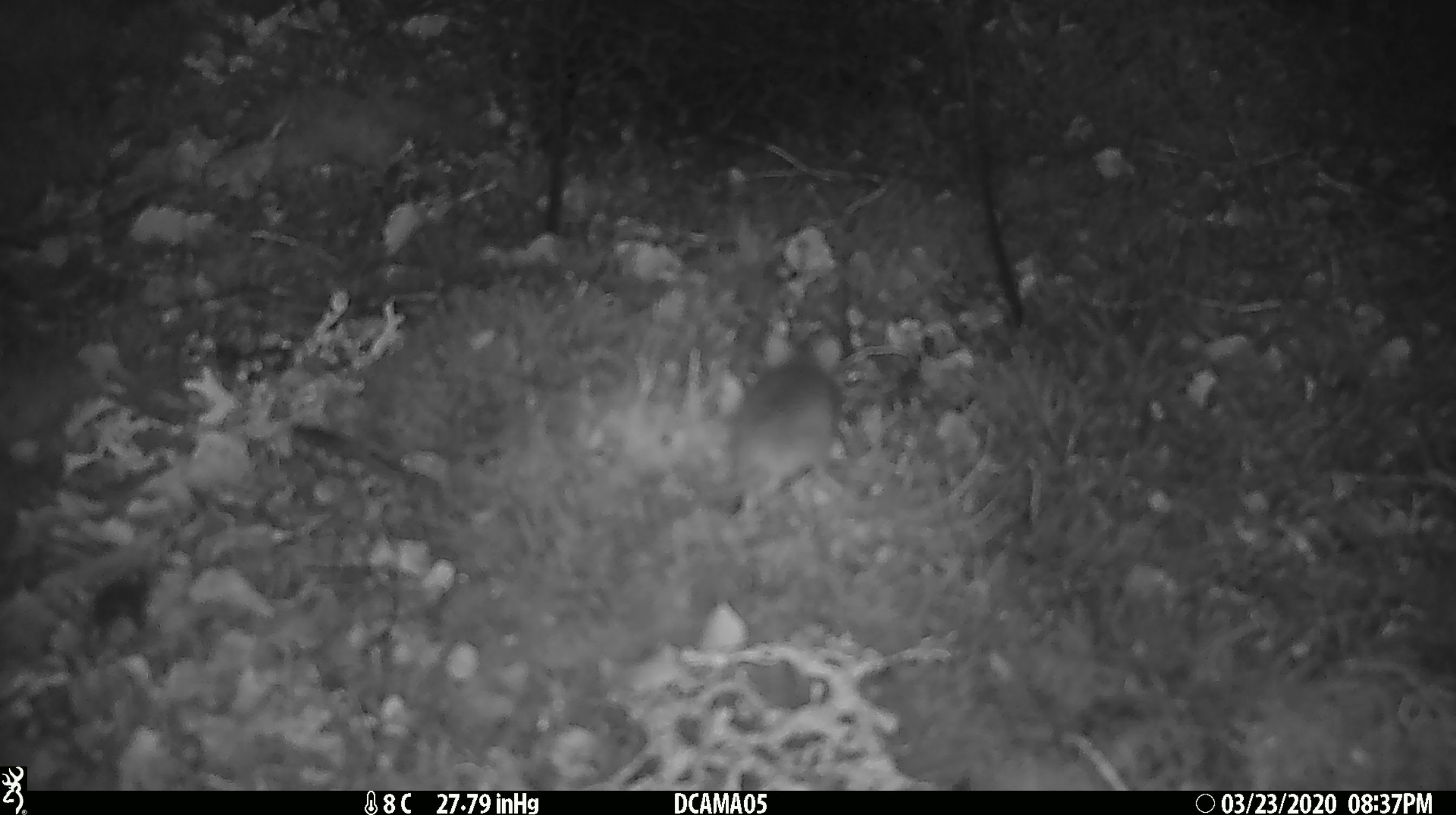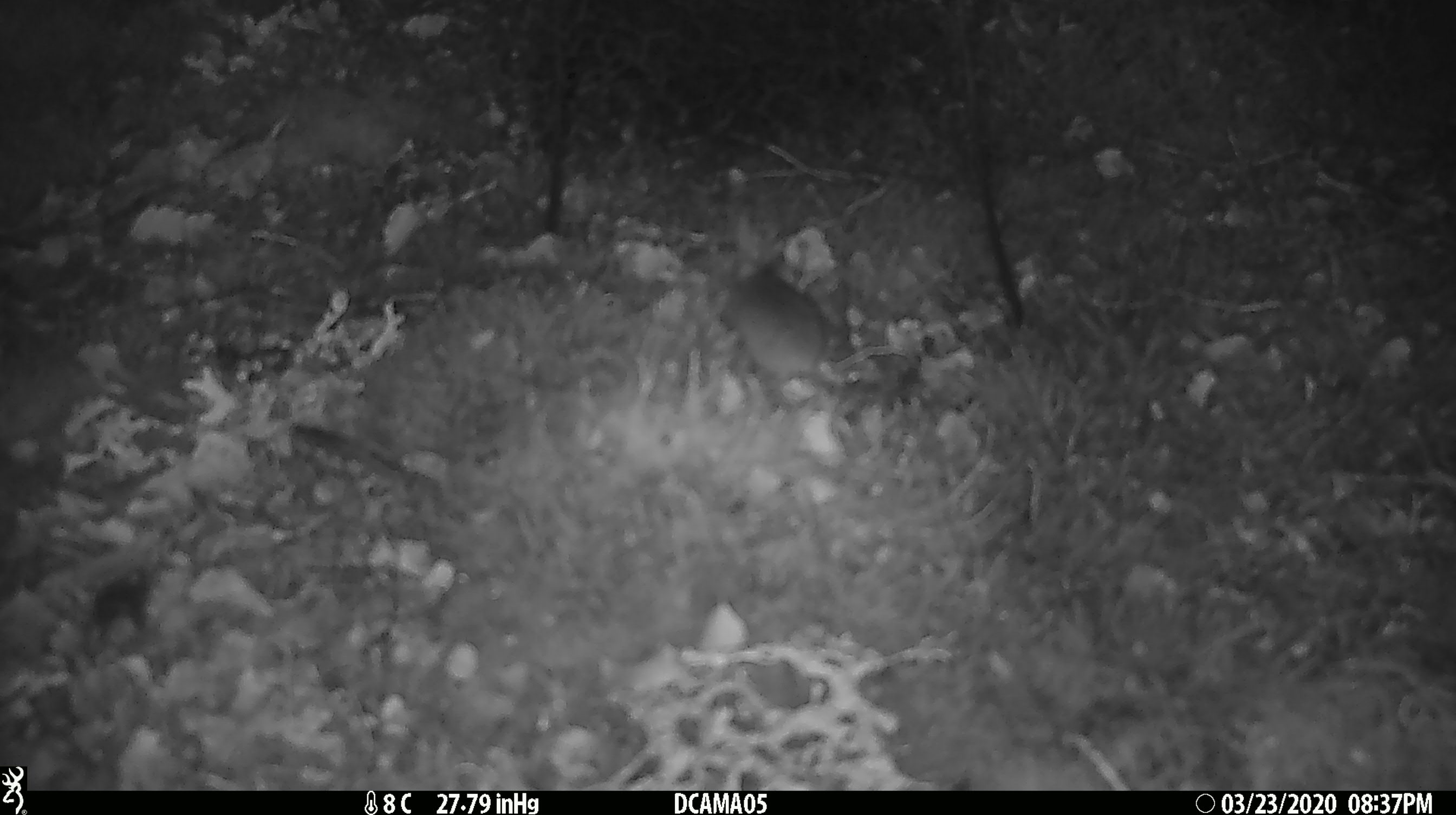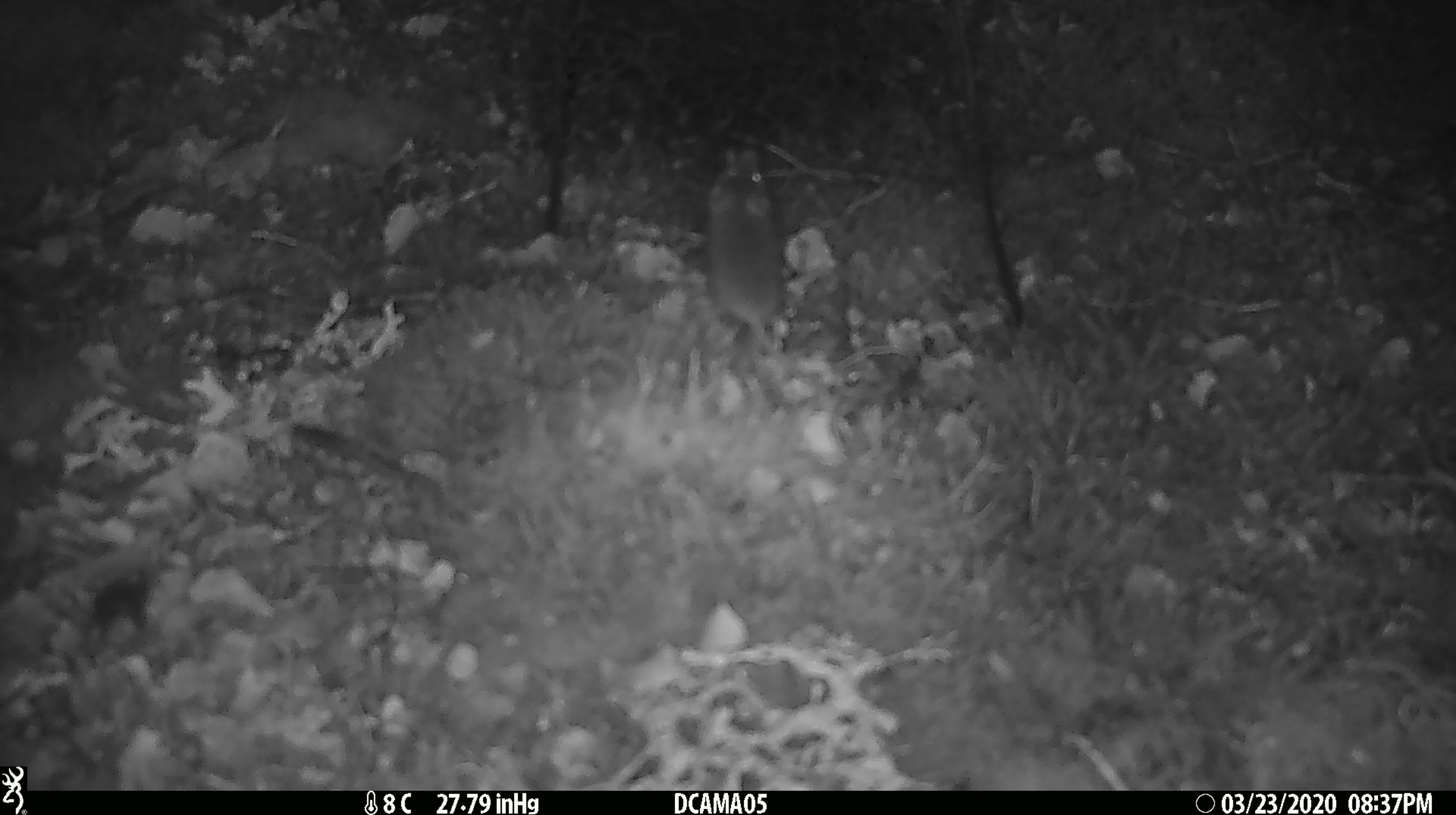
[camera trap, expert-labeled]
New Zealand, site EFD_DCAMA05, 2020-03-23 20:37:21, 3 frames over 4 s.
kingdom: Animalia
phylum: Chordata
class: Mammalia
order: Rodentia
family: Muridae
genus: Mus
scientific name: Mus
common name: mouse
Mouse (Mus).